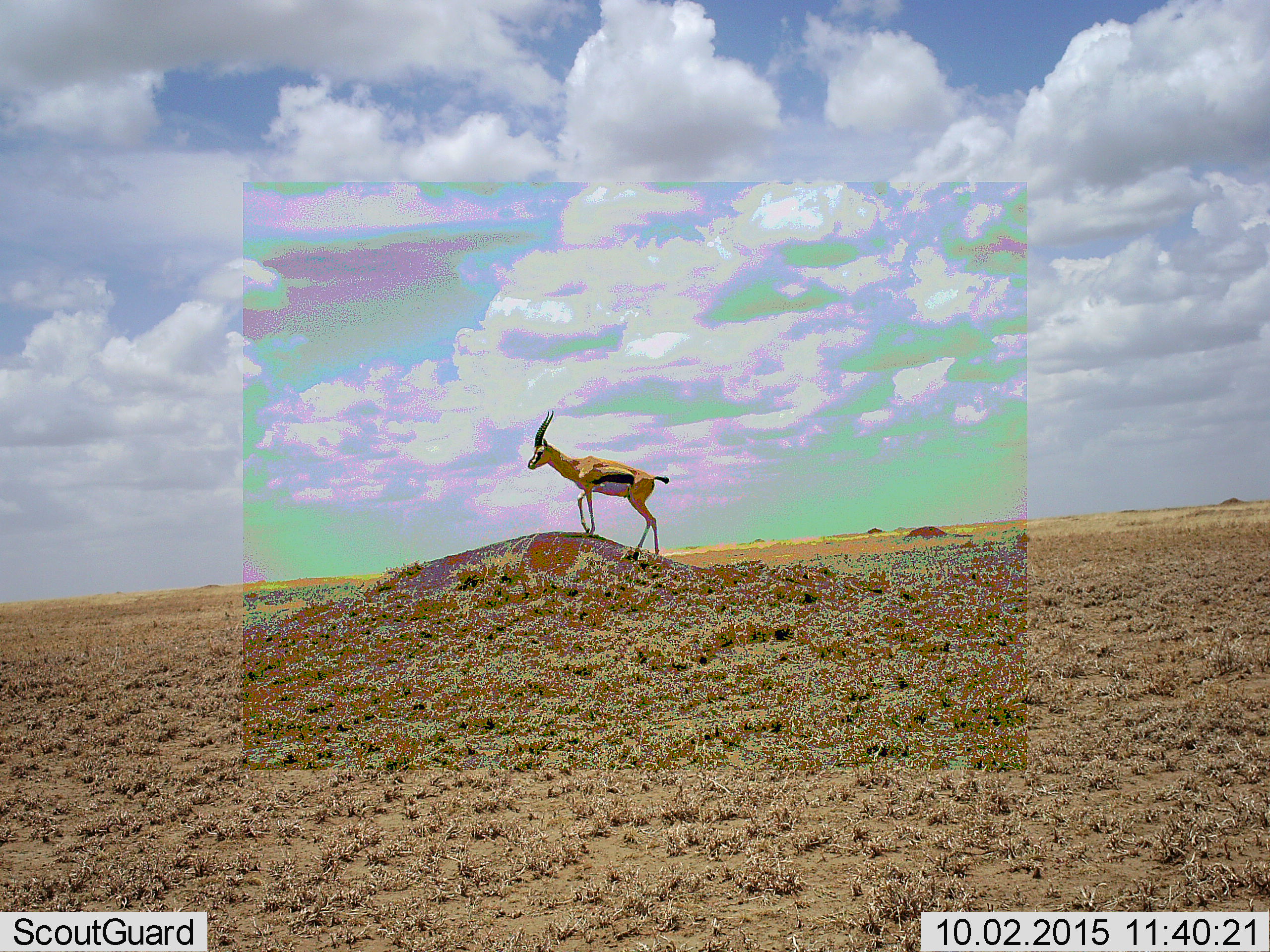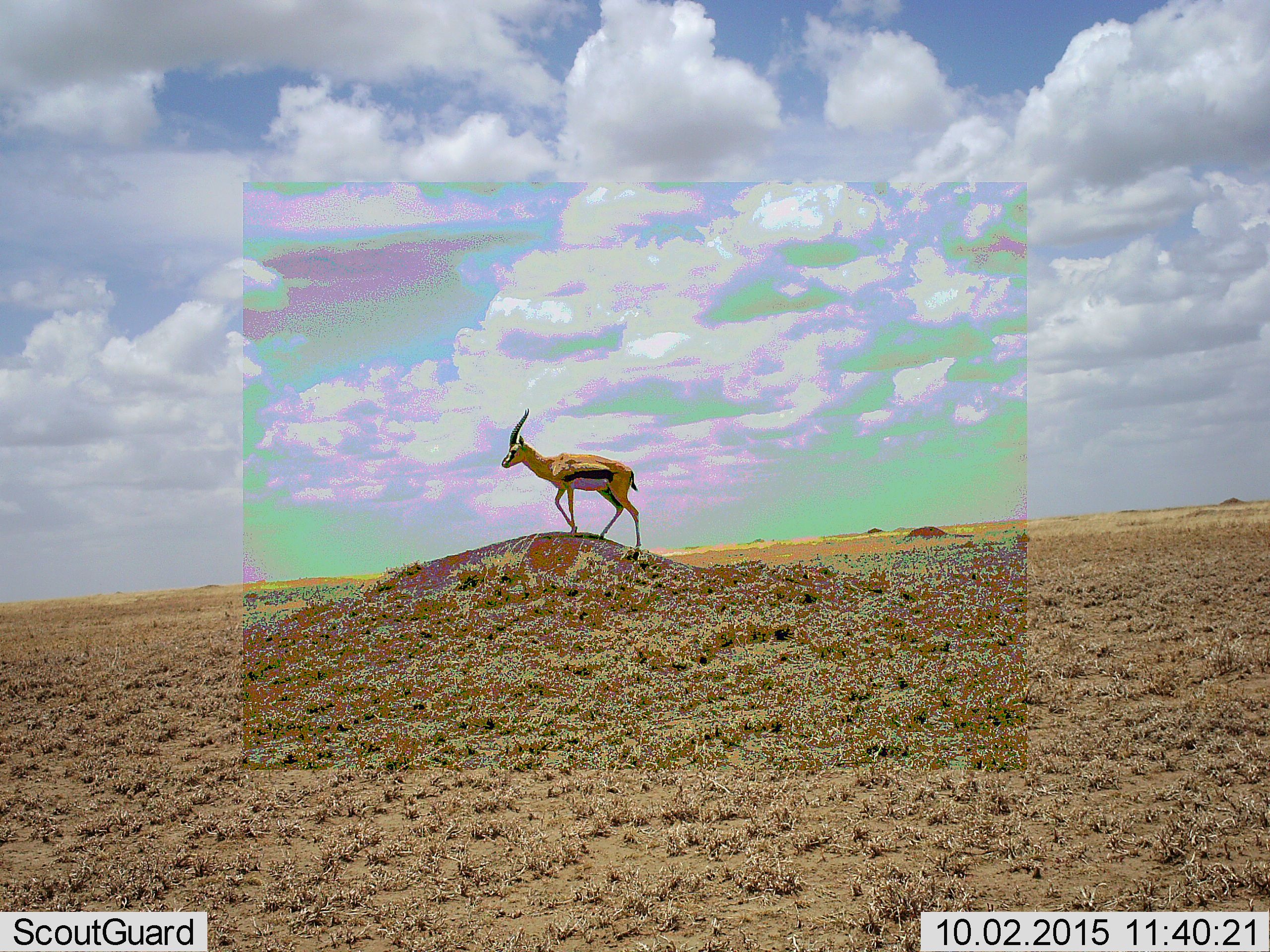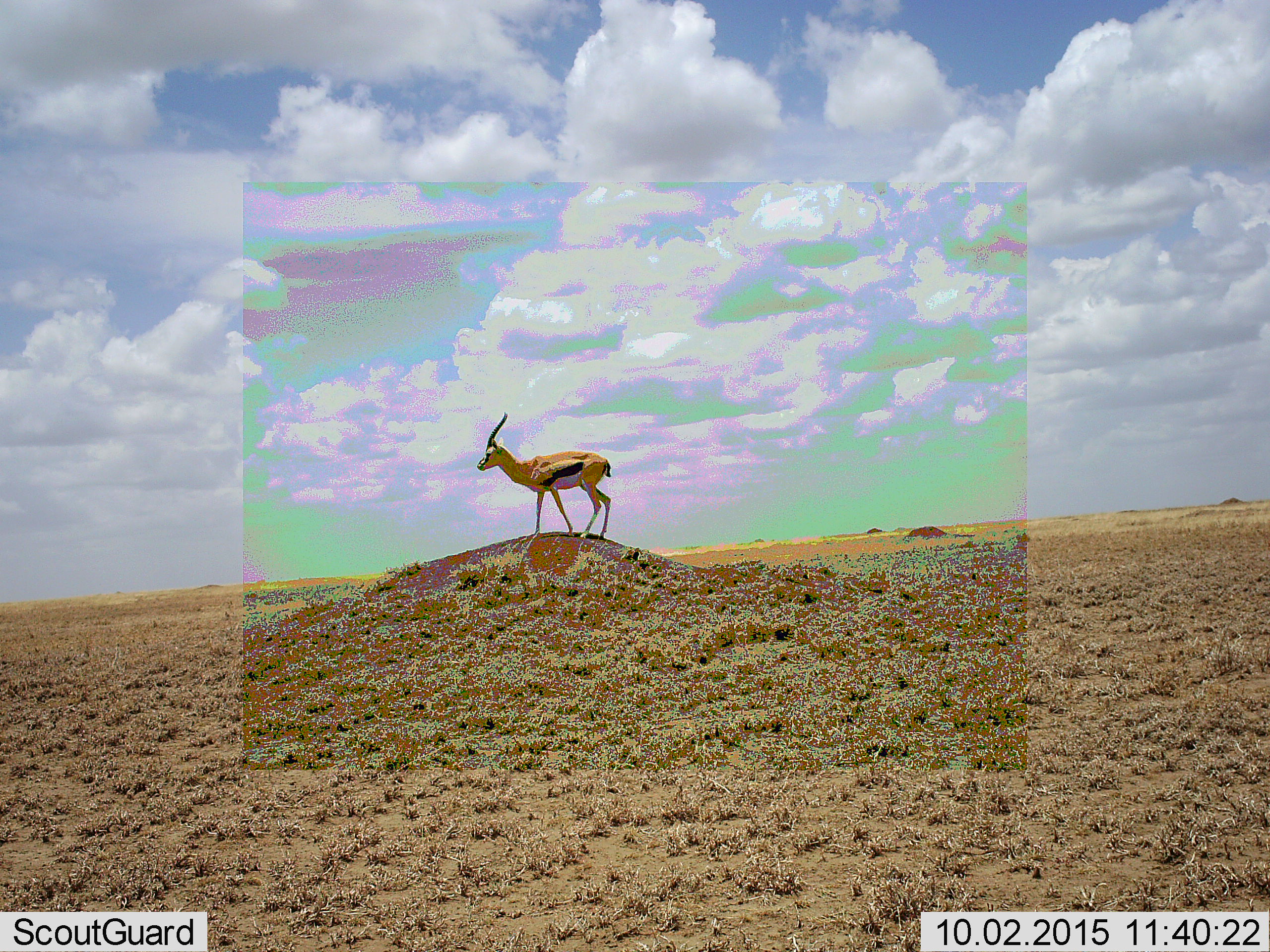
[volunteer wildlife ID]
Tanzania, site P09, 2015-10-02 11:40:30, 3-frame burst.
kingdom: Animalia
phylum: Chordata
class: Mammalia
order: Artiodactyla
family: Bovidae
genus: Eudorcas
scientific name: Eudorcas thomsonii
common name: thomson's gazelle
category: gazellethomsons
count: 1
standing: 71%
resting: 0%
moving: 57%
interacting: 0%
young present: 0%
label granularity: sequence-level